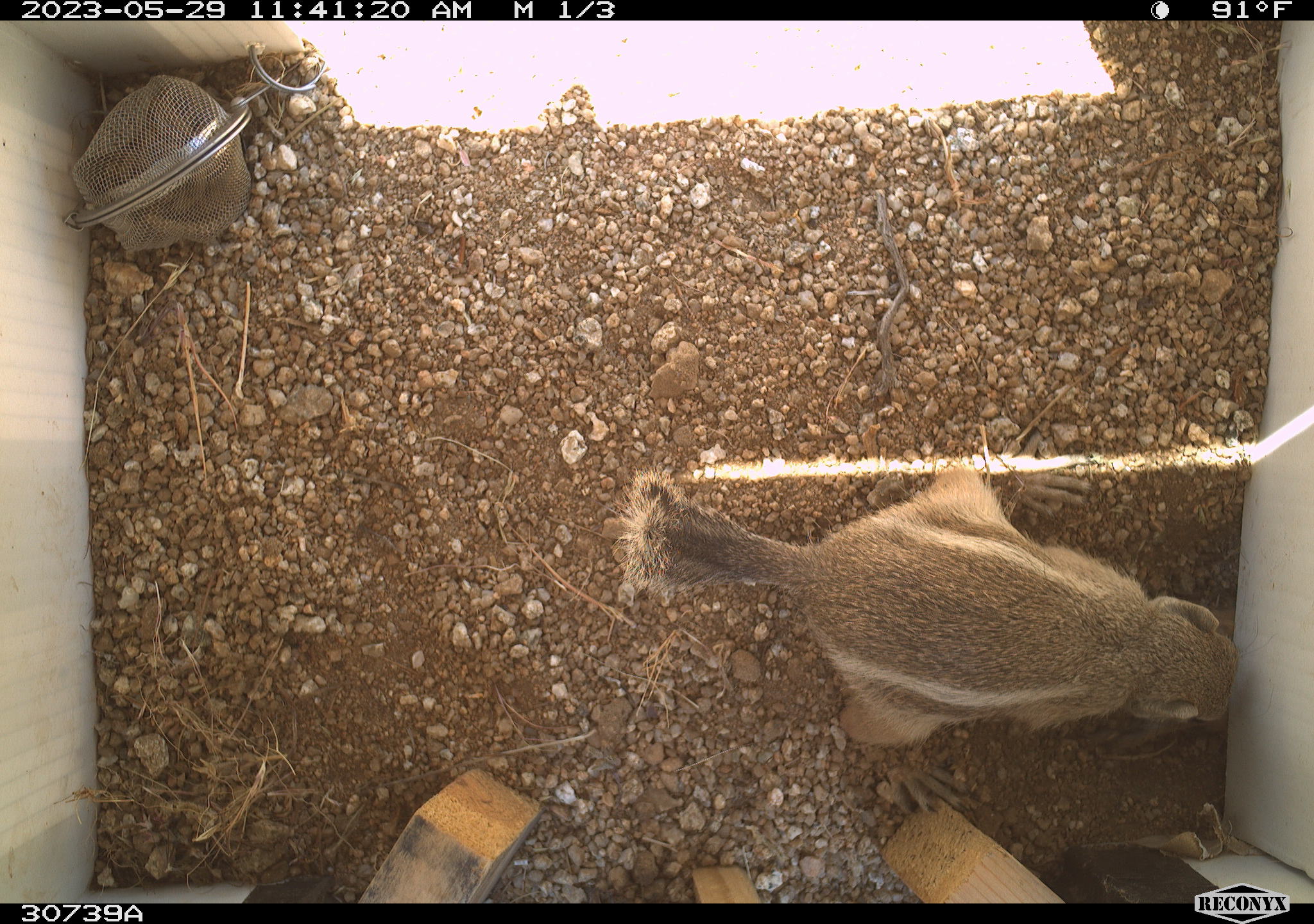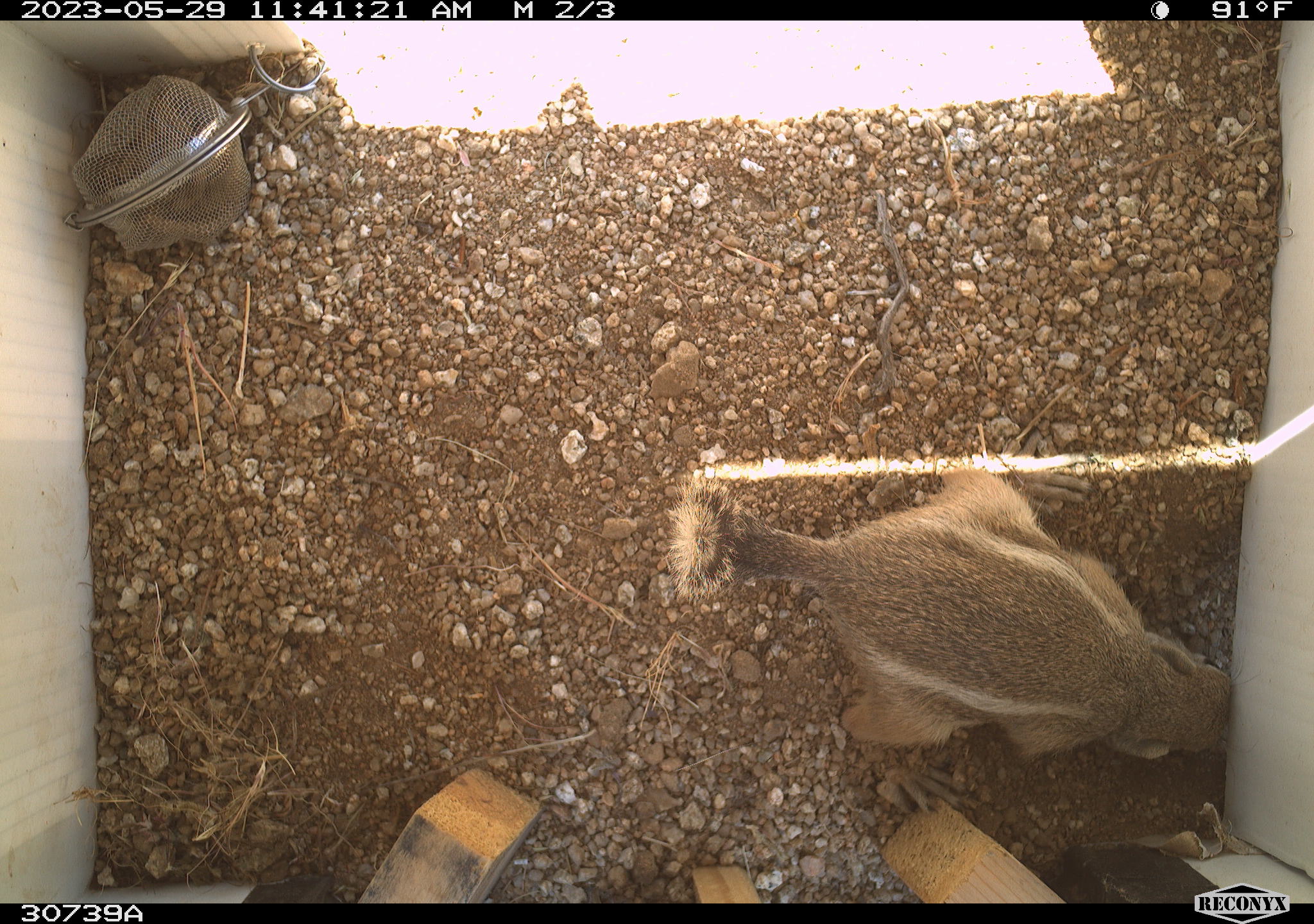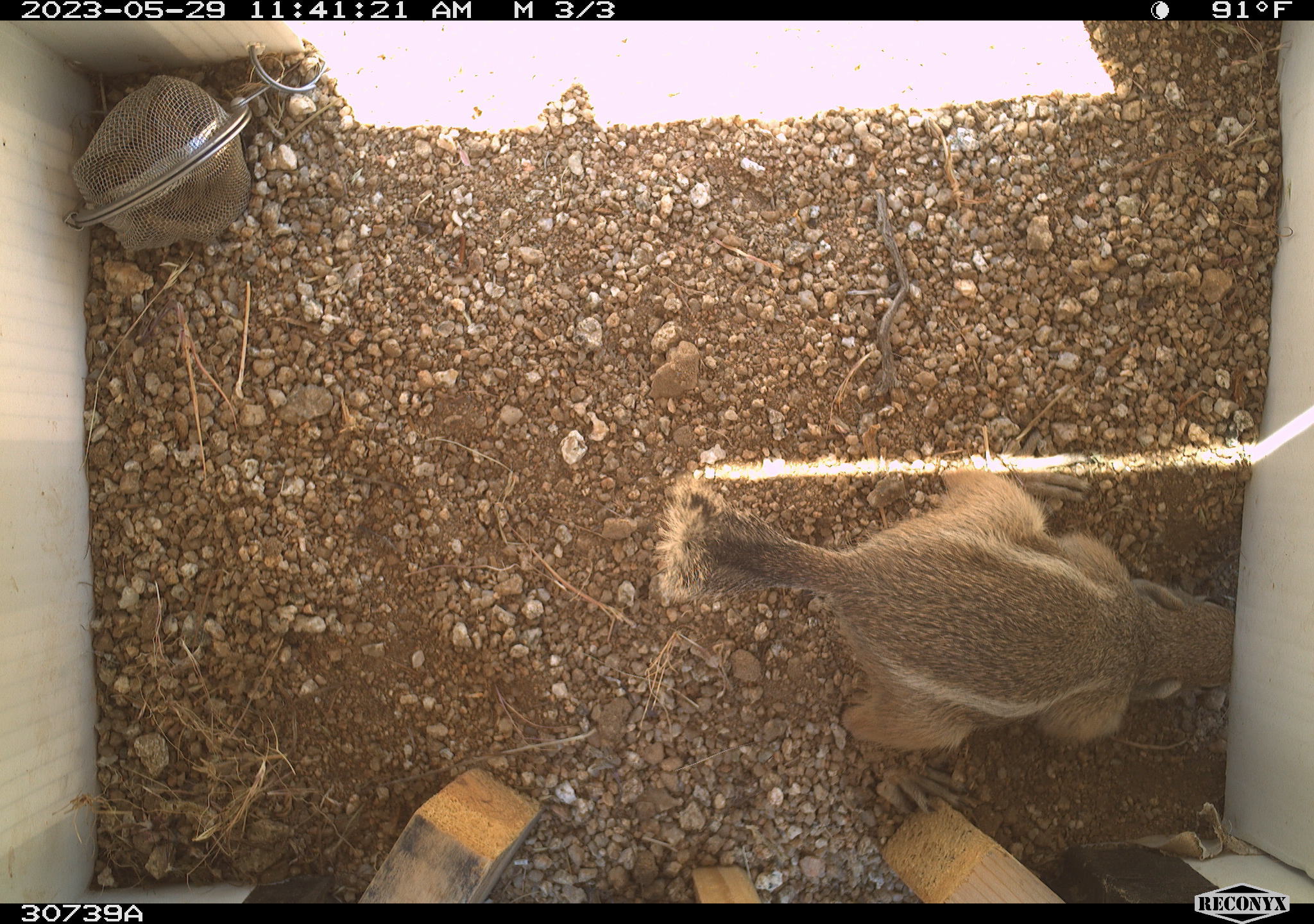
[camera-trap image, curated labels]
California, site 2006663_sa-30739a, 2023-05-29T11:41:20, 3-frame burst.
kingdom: Animalia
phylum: Chordata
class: Mammalia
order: Rodentia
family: Sciuridae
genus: Ammospermophilus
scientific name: Ammospermophilus leucurus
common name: white-tailed antelope squirrel